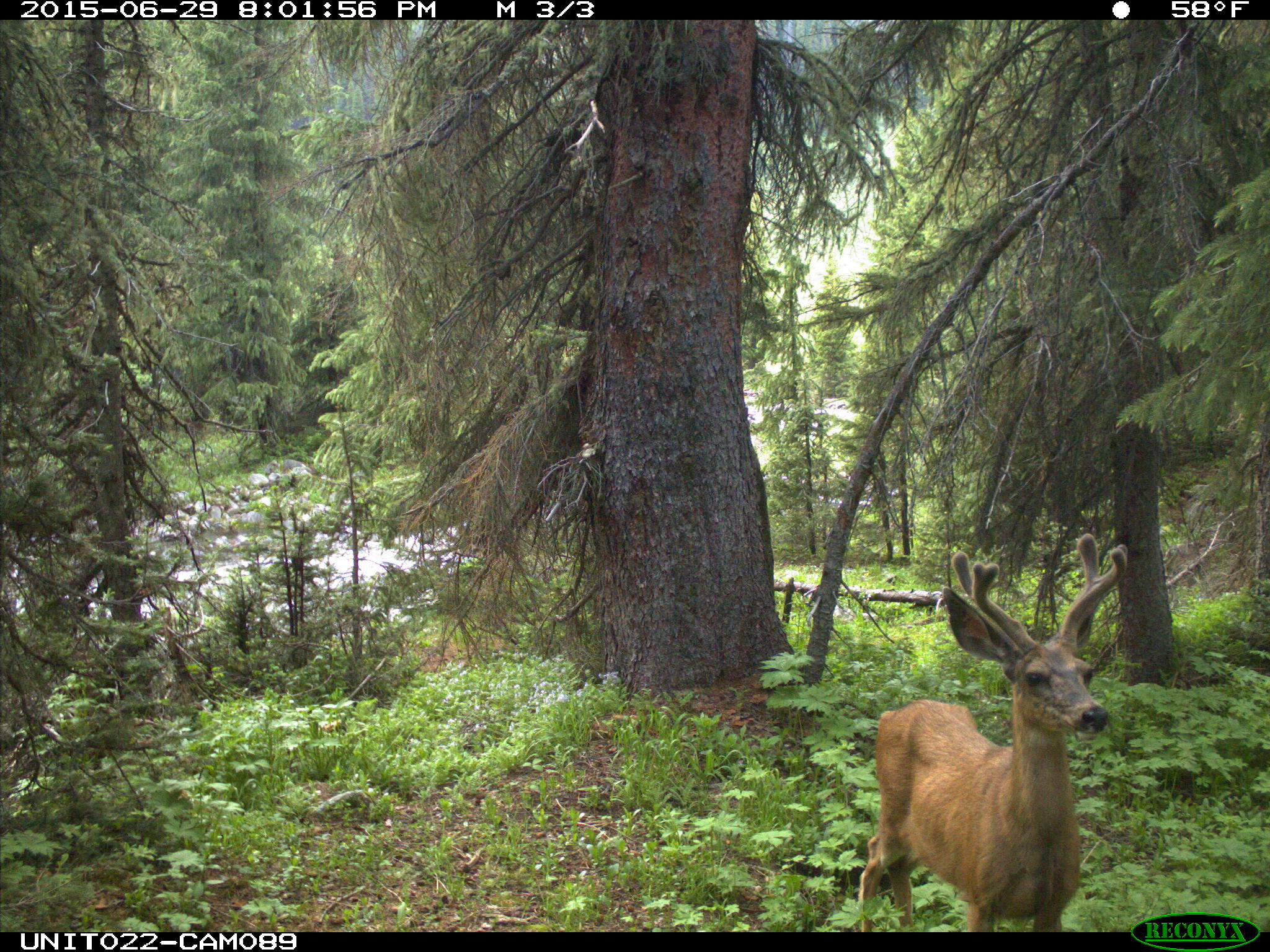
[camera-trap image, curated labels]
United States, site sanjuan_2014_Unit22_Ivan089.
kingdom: Animalia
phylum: Chordata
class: Mammalia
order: Artiodactyla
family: Cervidae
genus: Odocoileus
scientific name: Odocoileus hemionus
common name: mule deer